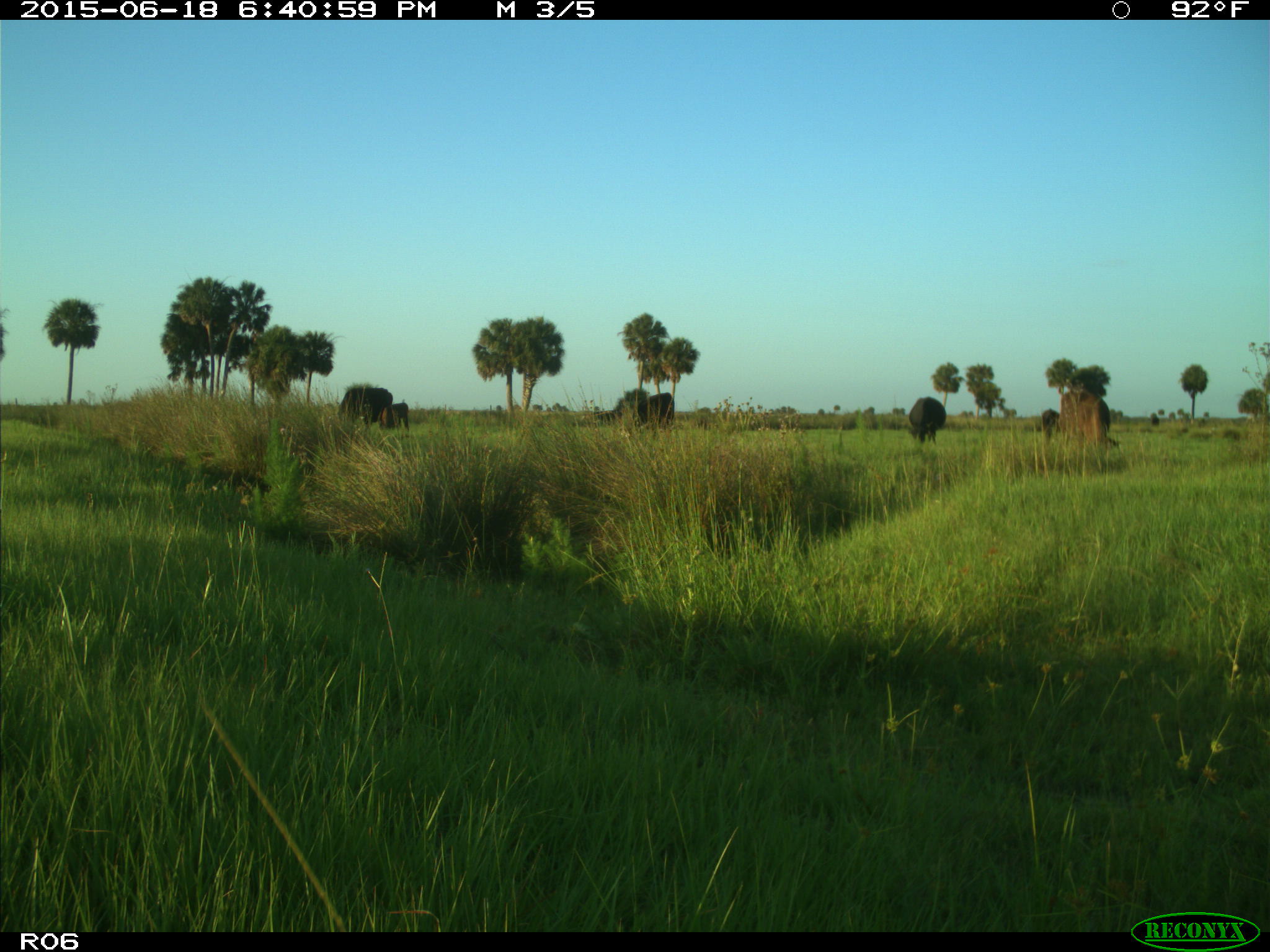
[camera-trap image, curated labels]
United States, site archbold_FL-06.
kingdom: Animalia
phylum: Chordata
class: Mammalia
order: Artiodactyla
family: Bovidae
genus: Bos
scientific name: Bos taurus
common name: domestic cow